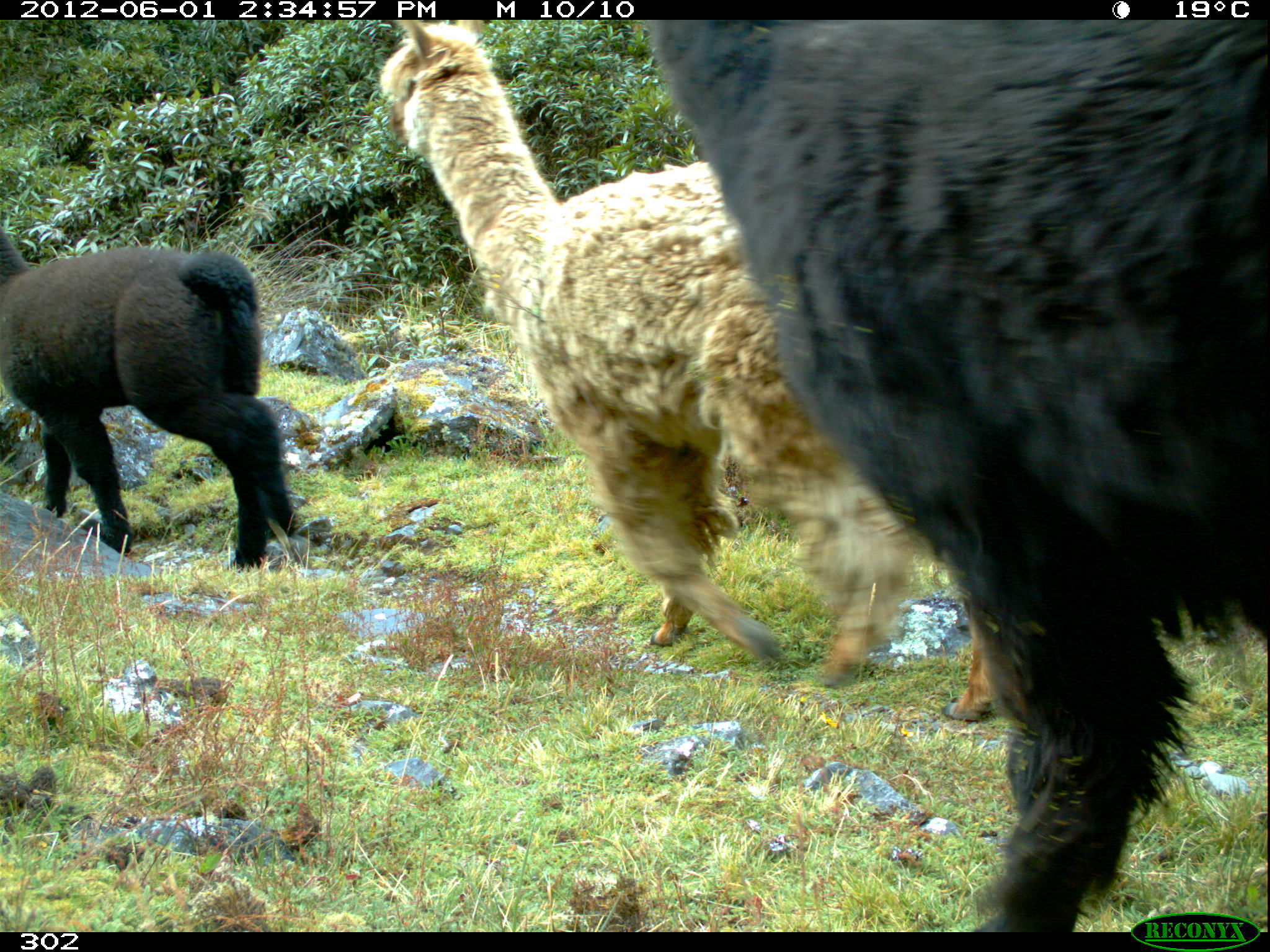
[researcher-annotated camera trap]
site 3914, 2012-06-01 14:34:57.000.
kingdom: Animalia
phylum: Chordata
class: Mammalia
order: Artiodactyla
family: Camelidae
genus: Vicugna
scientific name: Vicugna pacos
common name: alpaca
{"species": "Vicugna pacos (alpaca)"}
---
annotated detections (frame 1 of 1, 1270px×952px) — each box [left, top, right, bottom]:
vicugna pacos: [644, 20, 1266, 932]; [381, 20, 995, 721]; [0, 226, 295, 568]